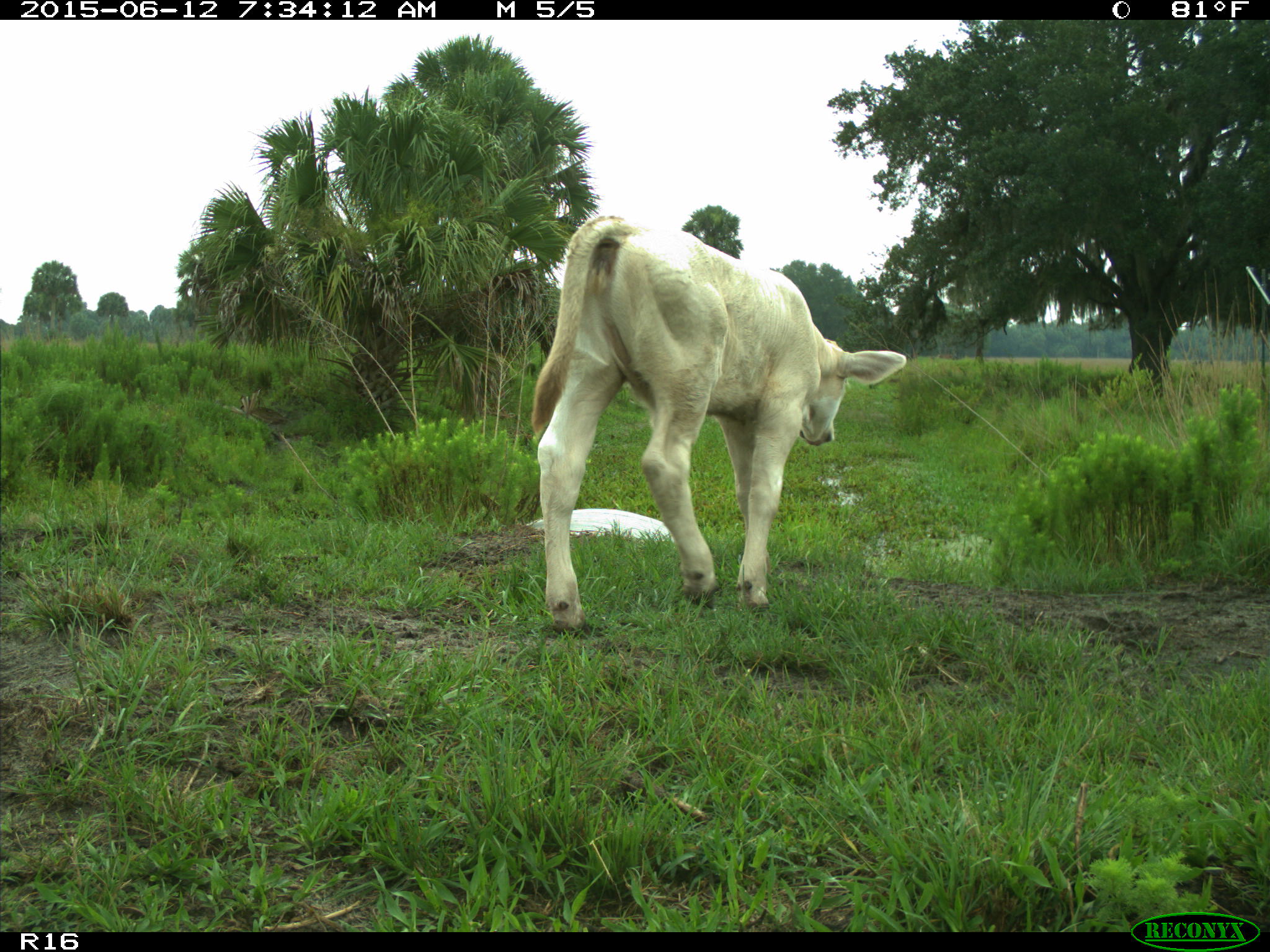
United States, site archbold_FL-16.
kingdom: Animalia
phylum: Chordata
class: Mammalia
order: Artiodactyla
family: Bovidae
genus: Bos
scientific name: Bos taurus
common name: domestic cow